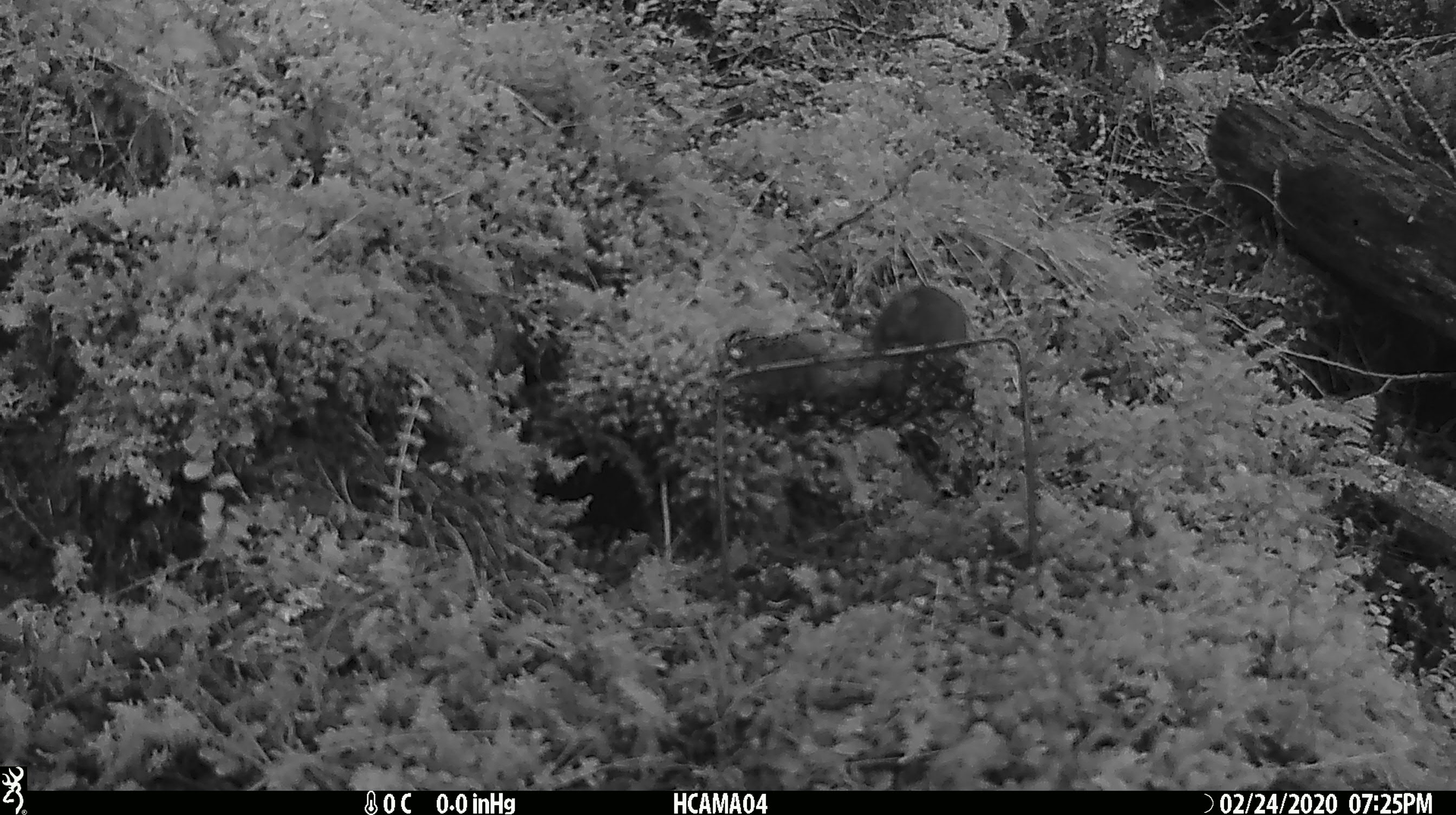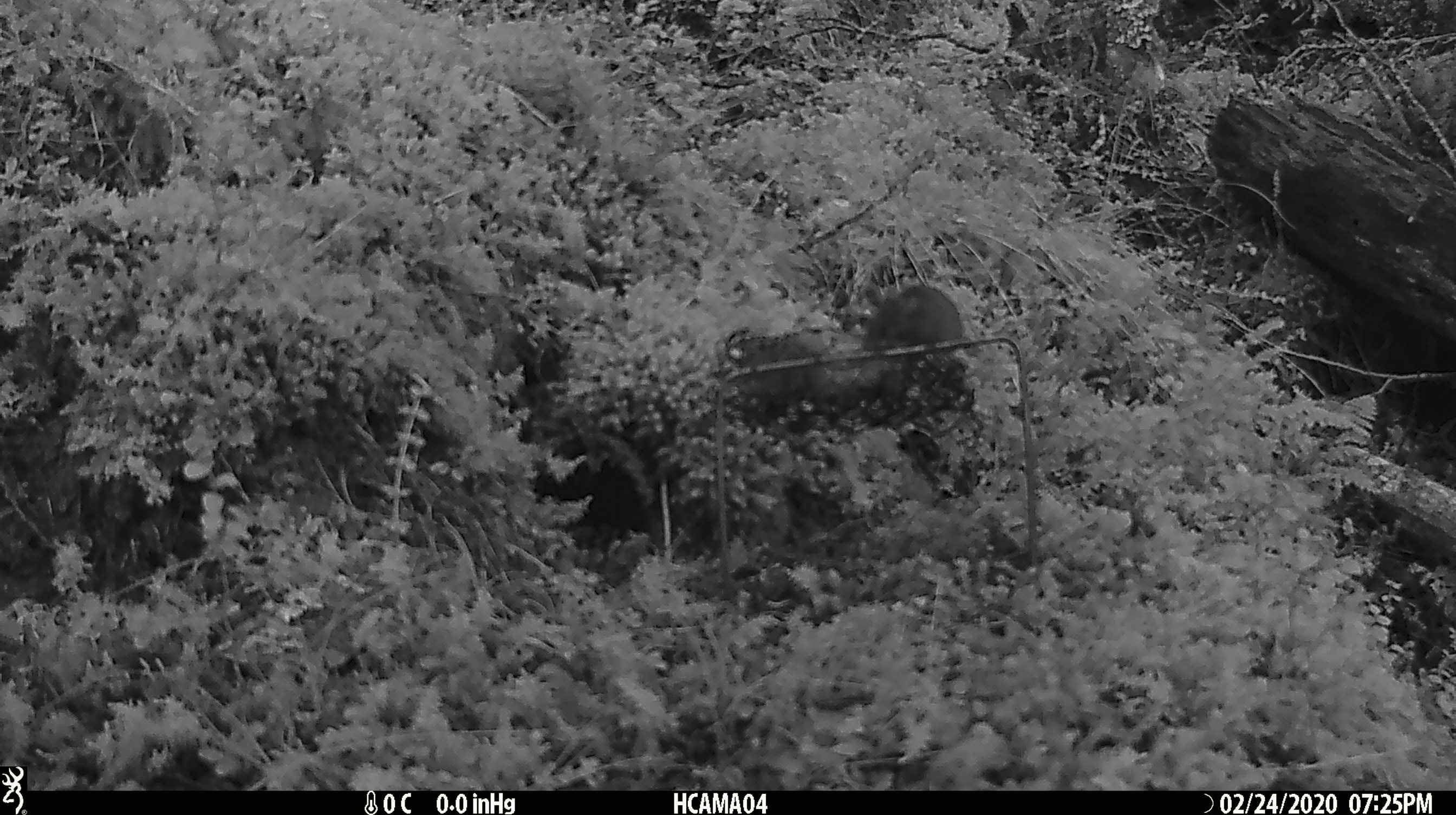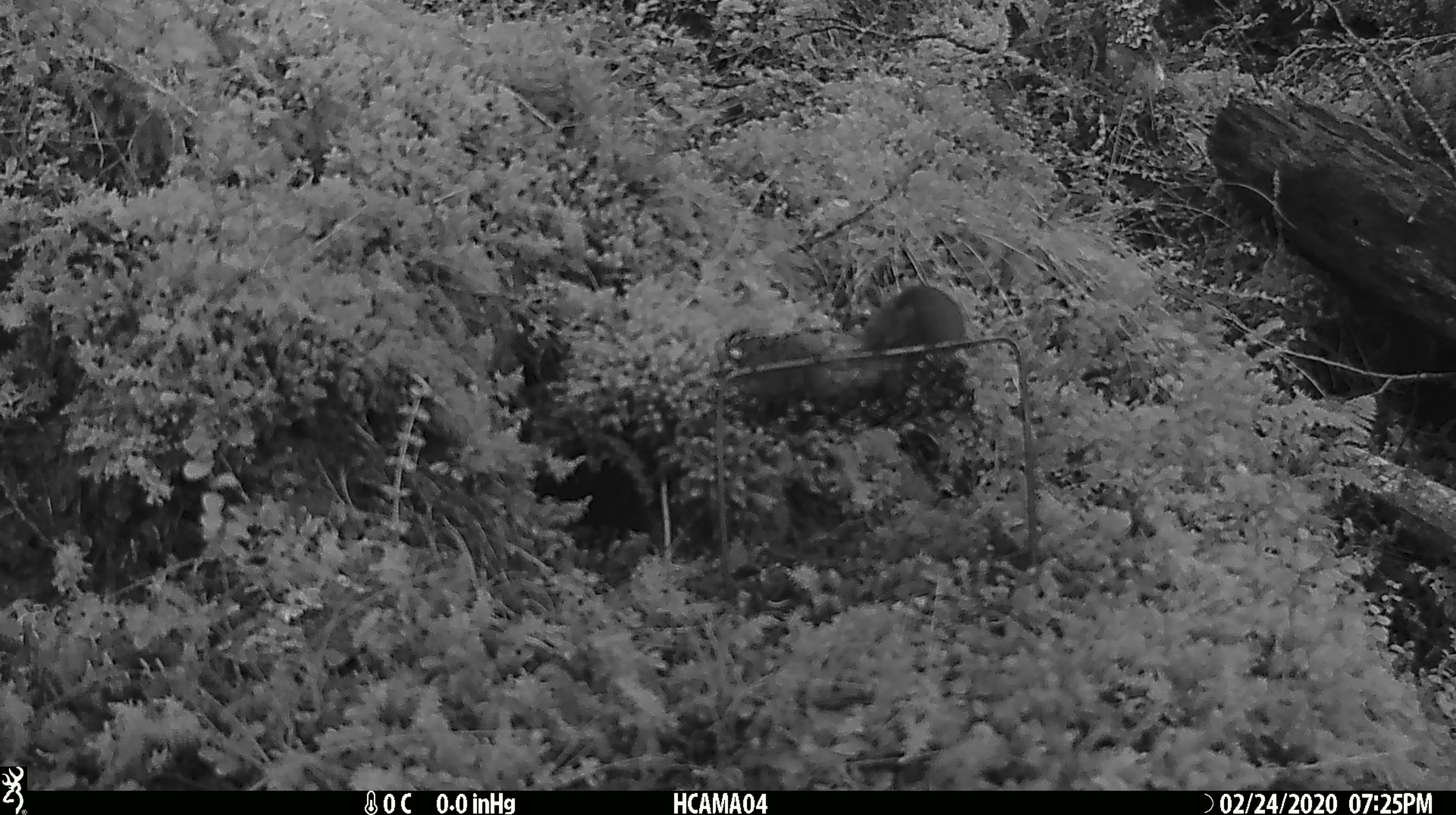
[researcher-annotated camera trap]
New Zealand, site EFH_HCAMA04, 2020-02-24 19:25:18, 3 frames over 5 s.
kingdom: Animalia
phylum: Chordata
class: Mammalia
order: Rodentia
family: Muridae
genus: Mus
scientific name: Mus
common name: mouse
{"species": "mouse (Mus)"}